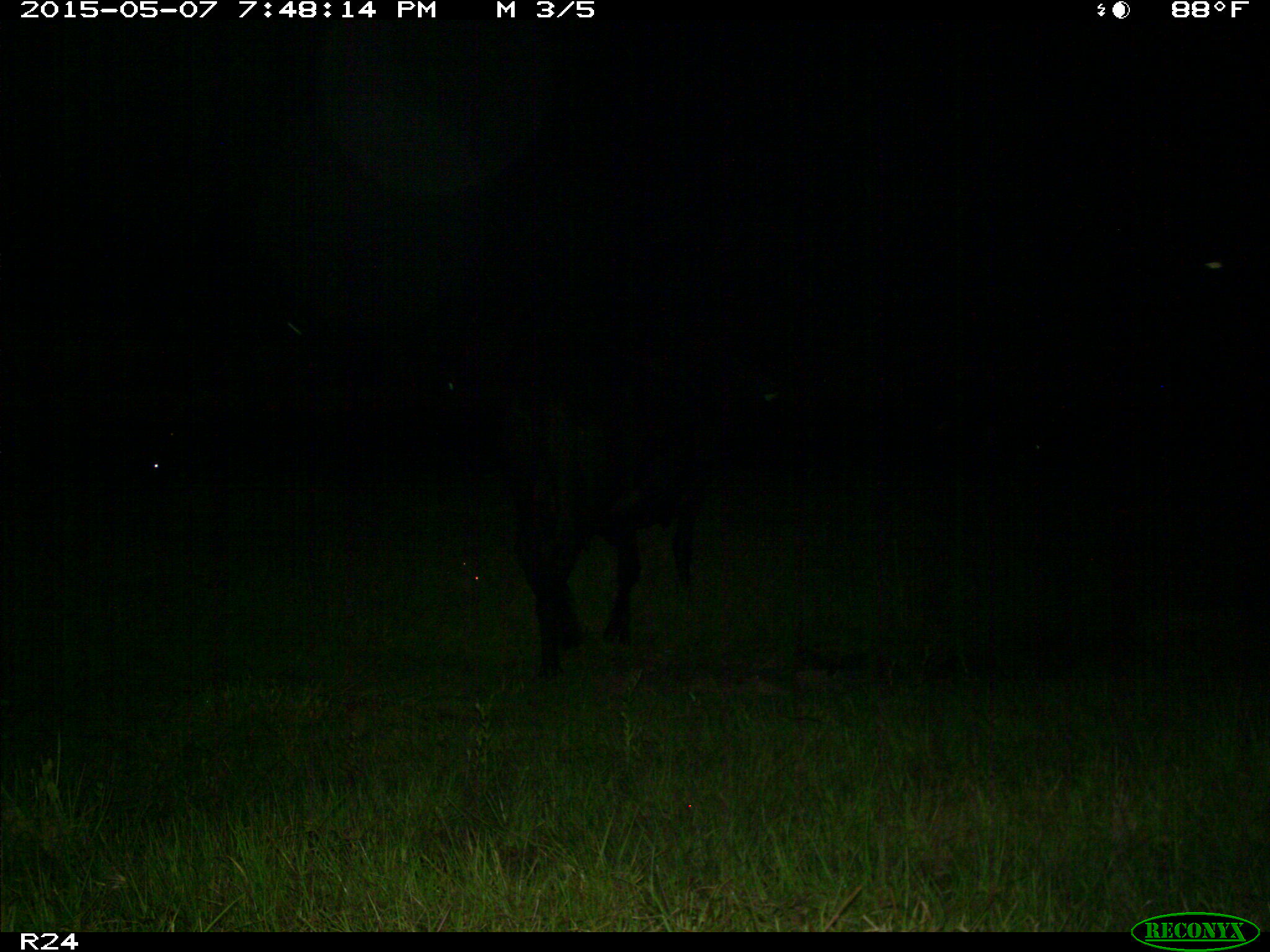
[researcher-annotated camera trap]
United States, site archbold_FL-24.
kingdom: Animalia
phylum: Chordata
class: Mammalia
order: Artiodactyla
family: Bovidae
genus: Bos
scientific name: Bos taurus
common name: domestic cow